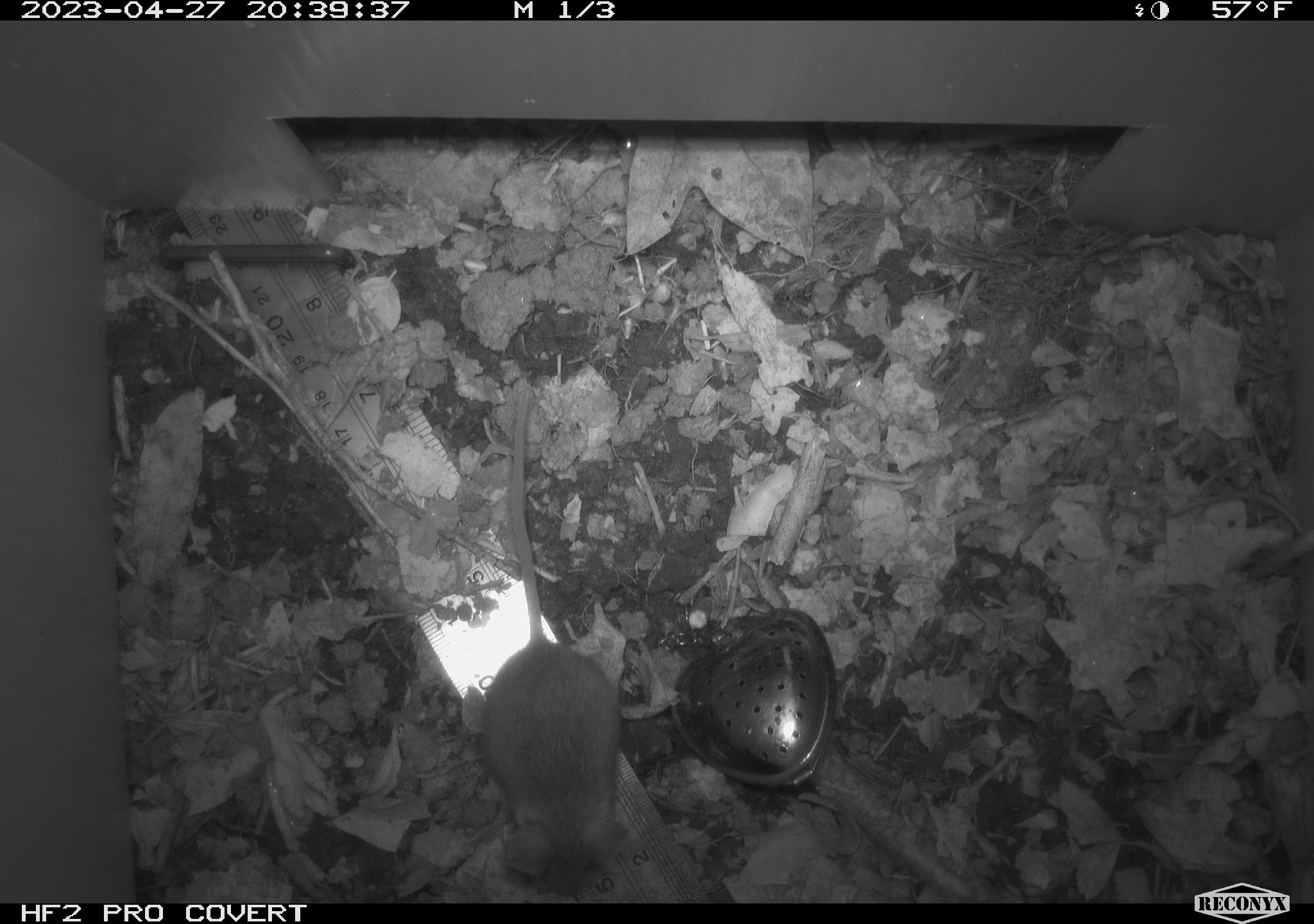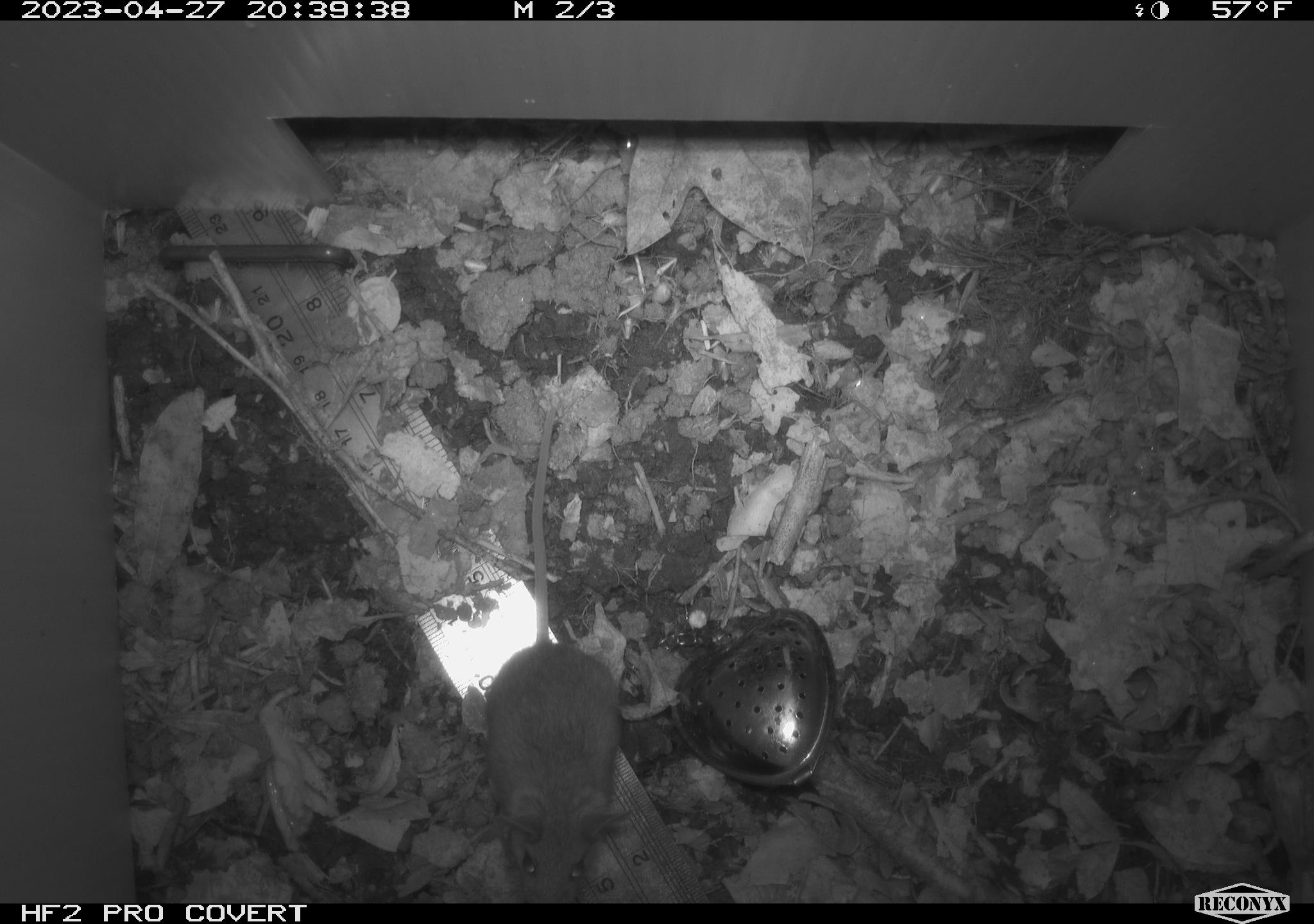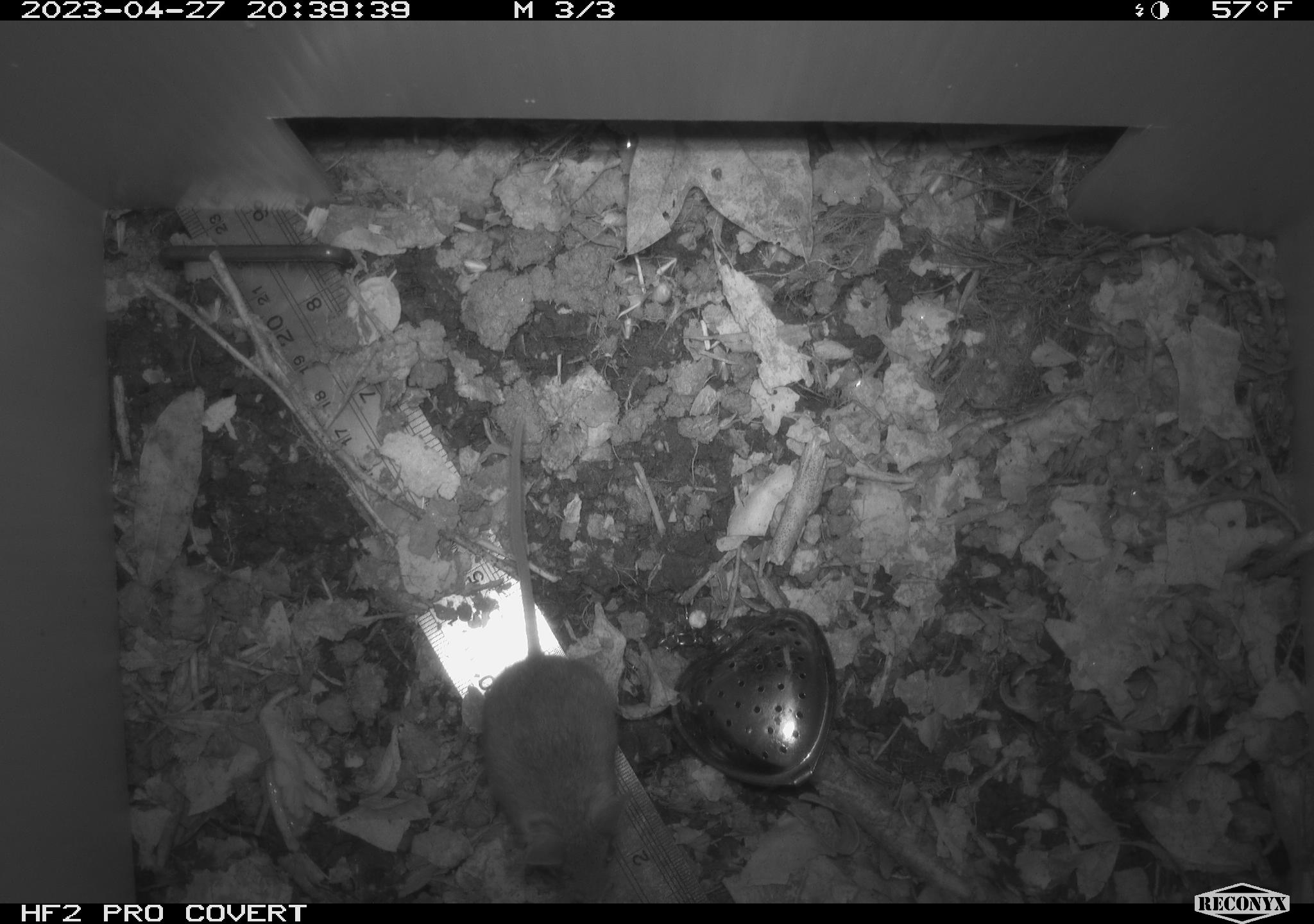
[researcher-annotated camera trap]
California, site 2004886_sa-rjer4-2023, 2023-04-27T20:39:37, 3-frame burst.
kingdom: Animalia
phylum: Chordata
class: Mammalia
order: Rodentia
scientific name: Rodentia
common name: mouse species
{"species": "mouse species (Rodentia)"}